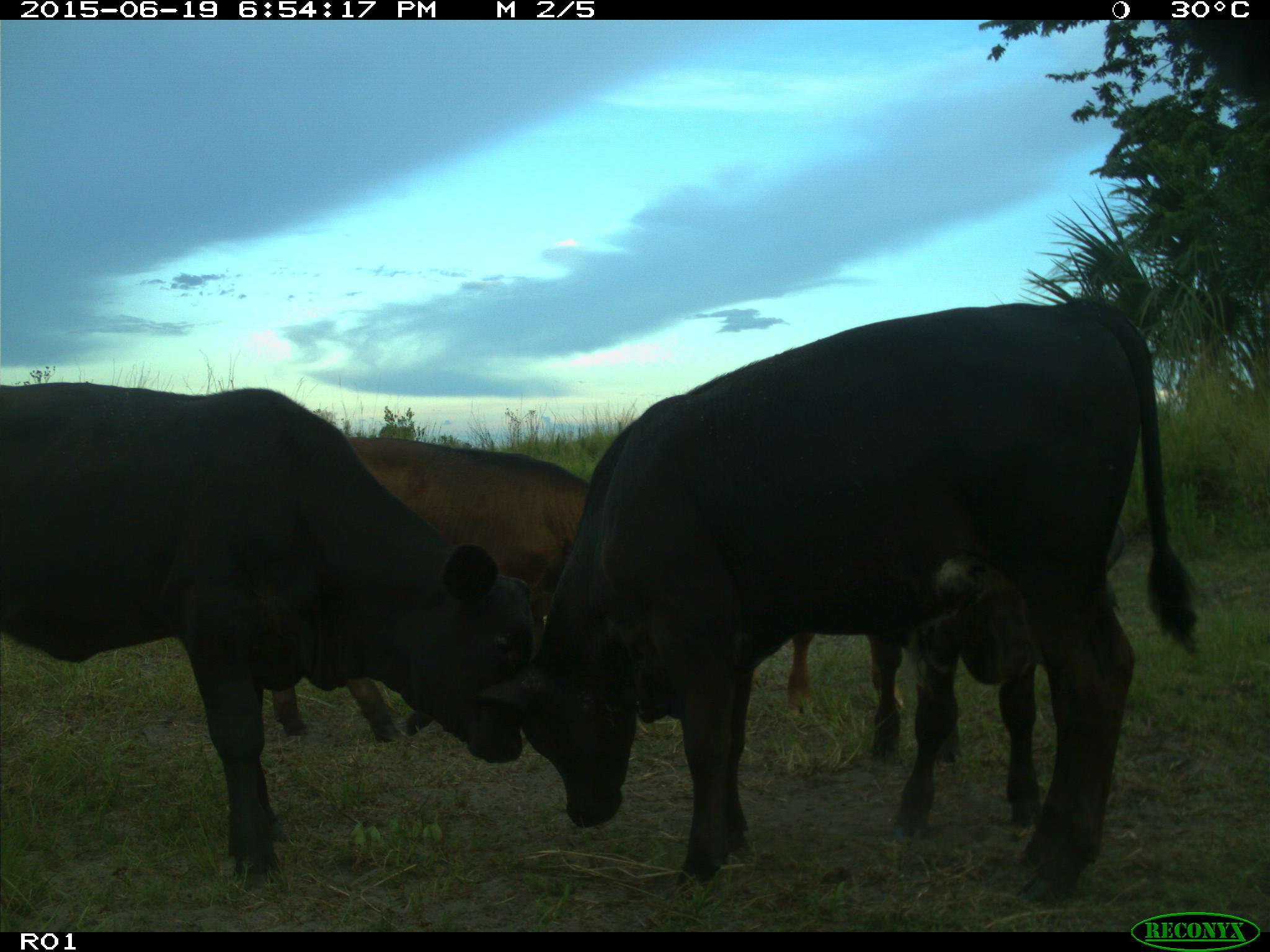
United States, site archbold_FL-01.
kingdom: Animalia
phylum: Chordata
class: Mammalia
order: Artiodactyla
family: Bovidae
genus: Bos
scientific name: Bos taurus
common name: domestic cow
Bos taurus (domestic cow).